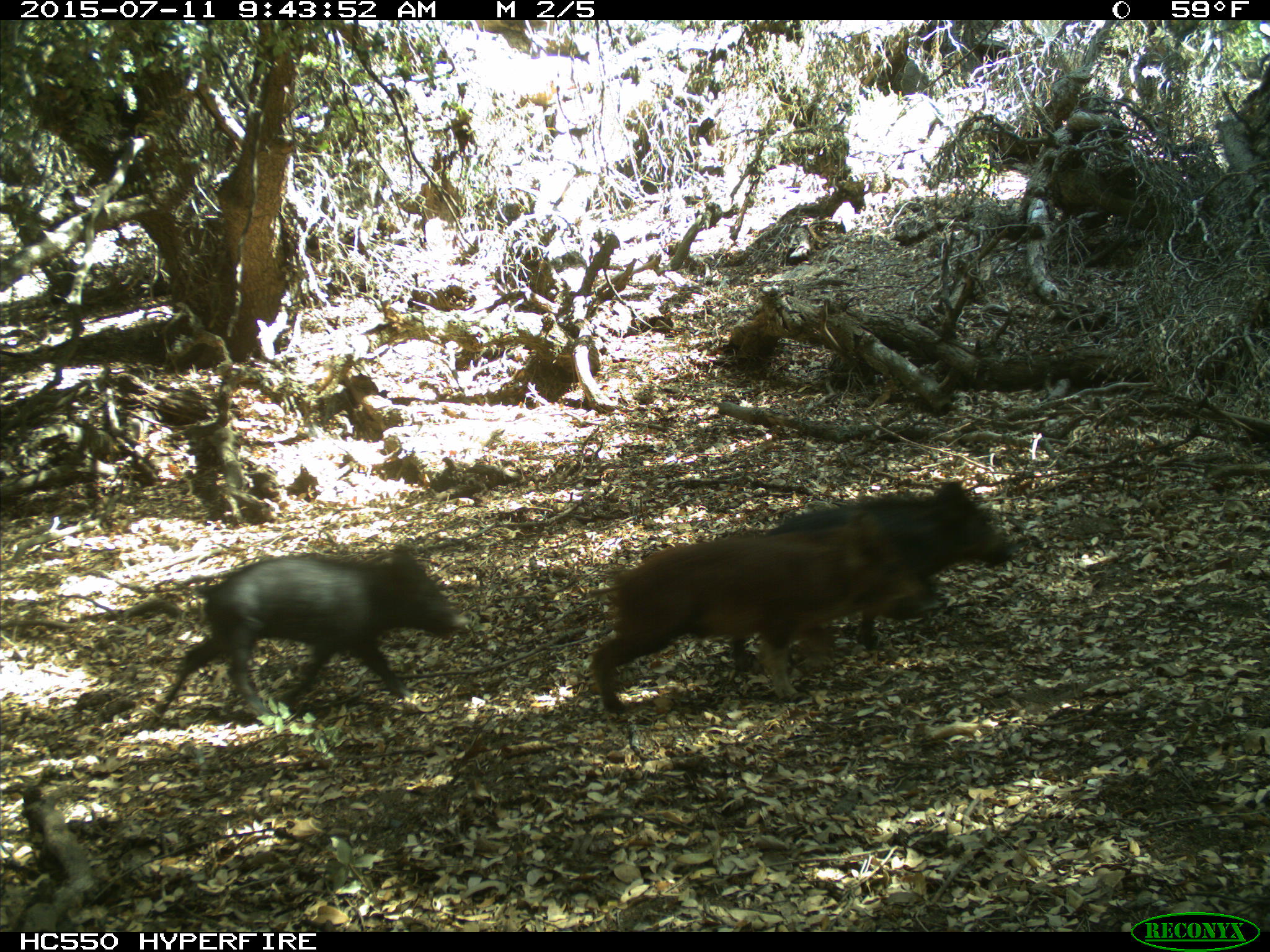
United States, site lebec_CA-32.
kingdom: Animalia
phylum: Chordata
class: Mammalia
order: Artiodactyla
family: Suidae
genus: Sus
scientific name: Sus scrofa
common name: wild boar